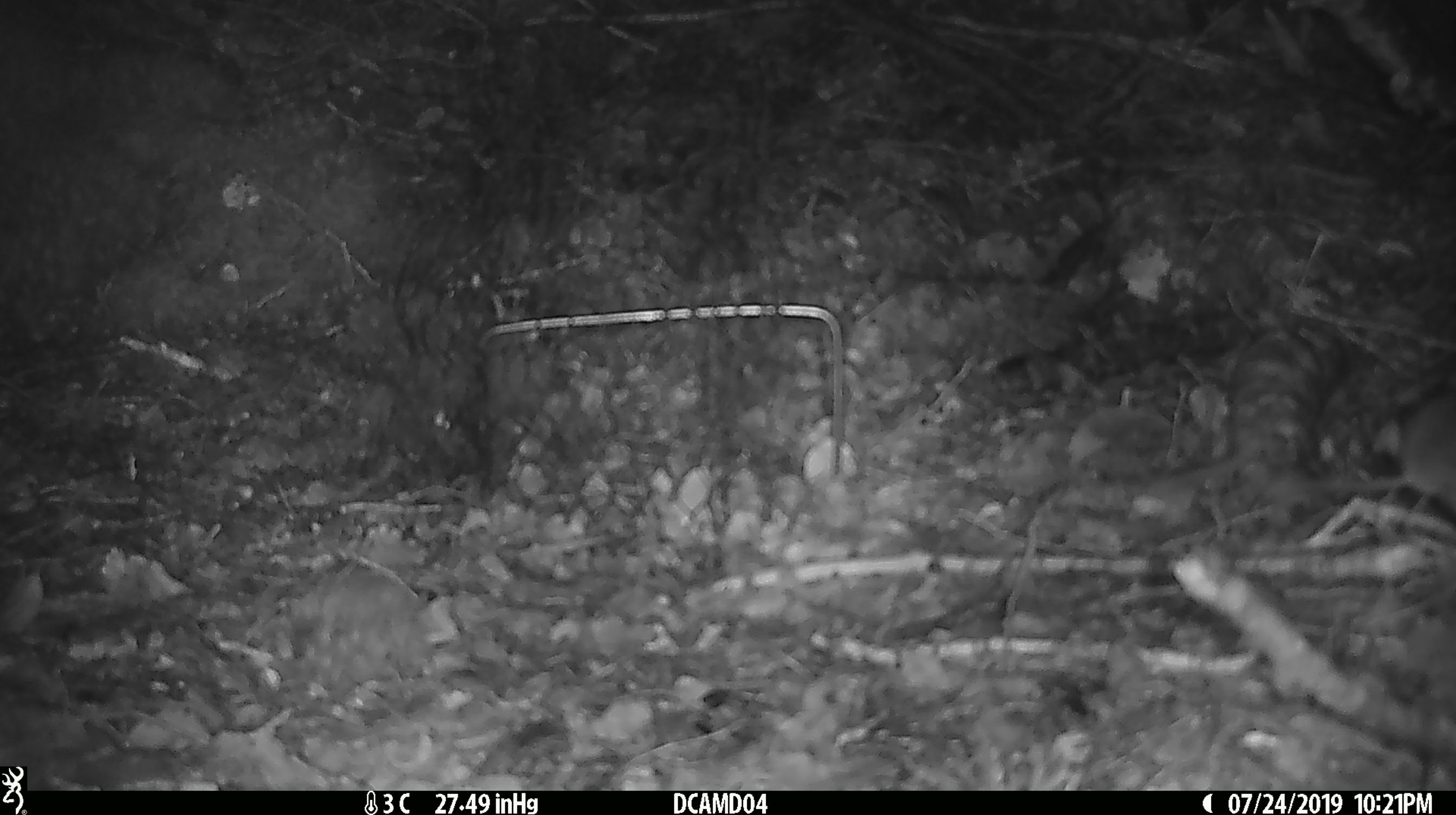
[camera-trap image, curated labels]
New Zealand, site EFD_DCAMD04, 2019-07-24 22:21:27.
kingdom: Animalia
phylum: Chordata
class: Mammalia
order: Rodentia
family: Muridae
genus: Mus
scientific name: Mus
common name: mouse